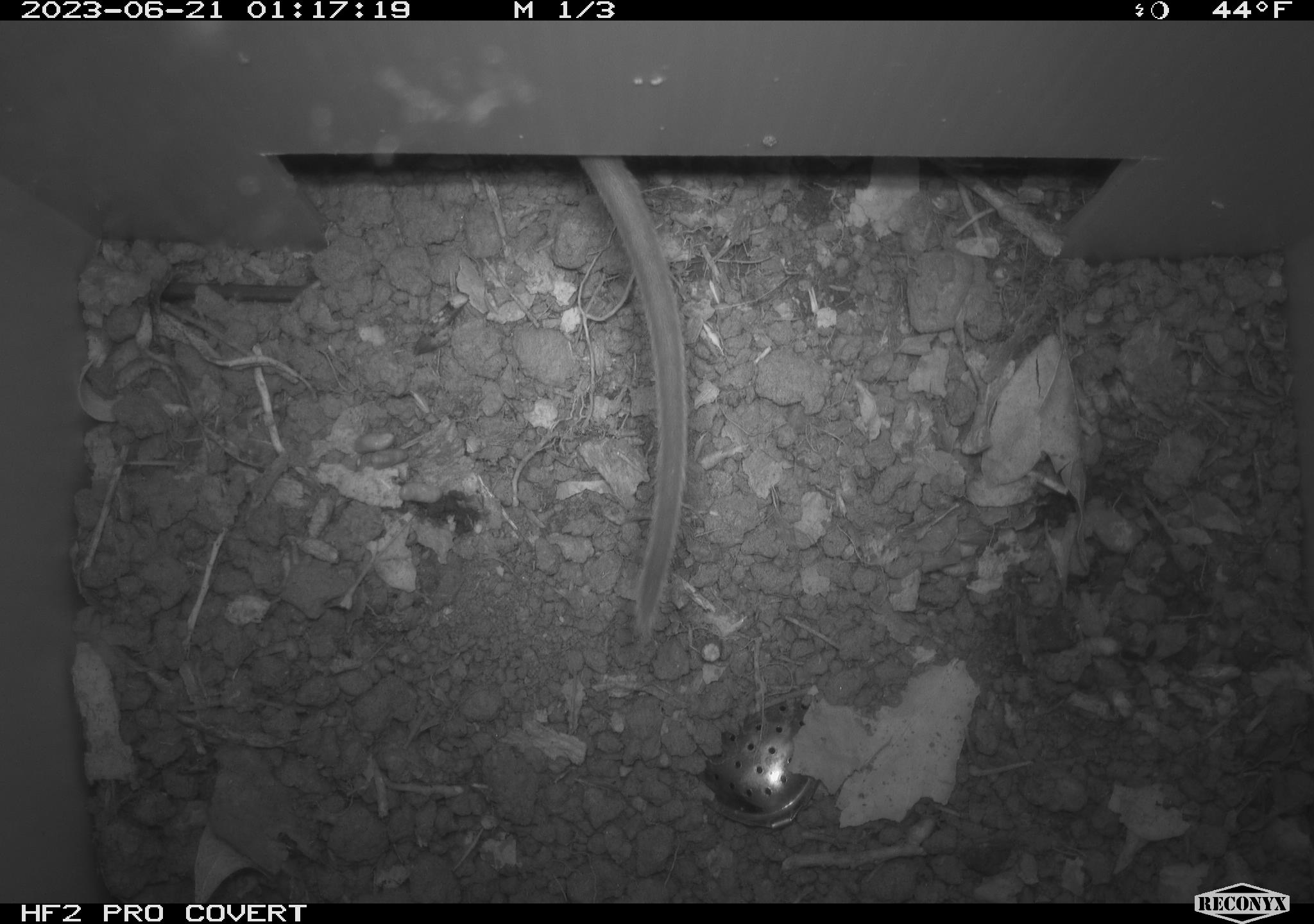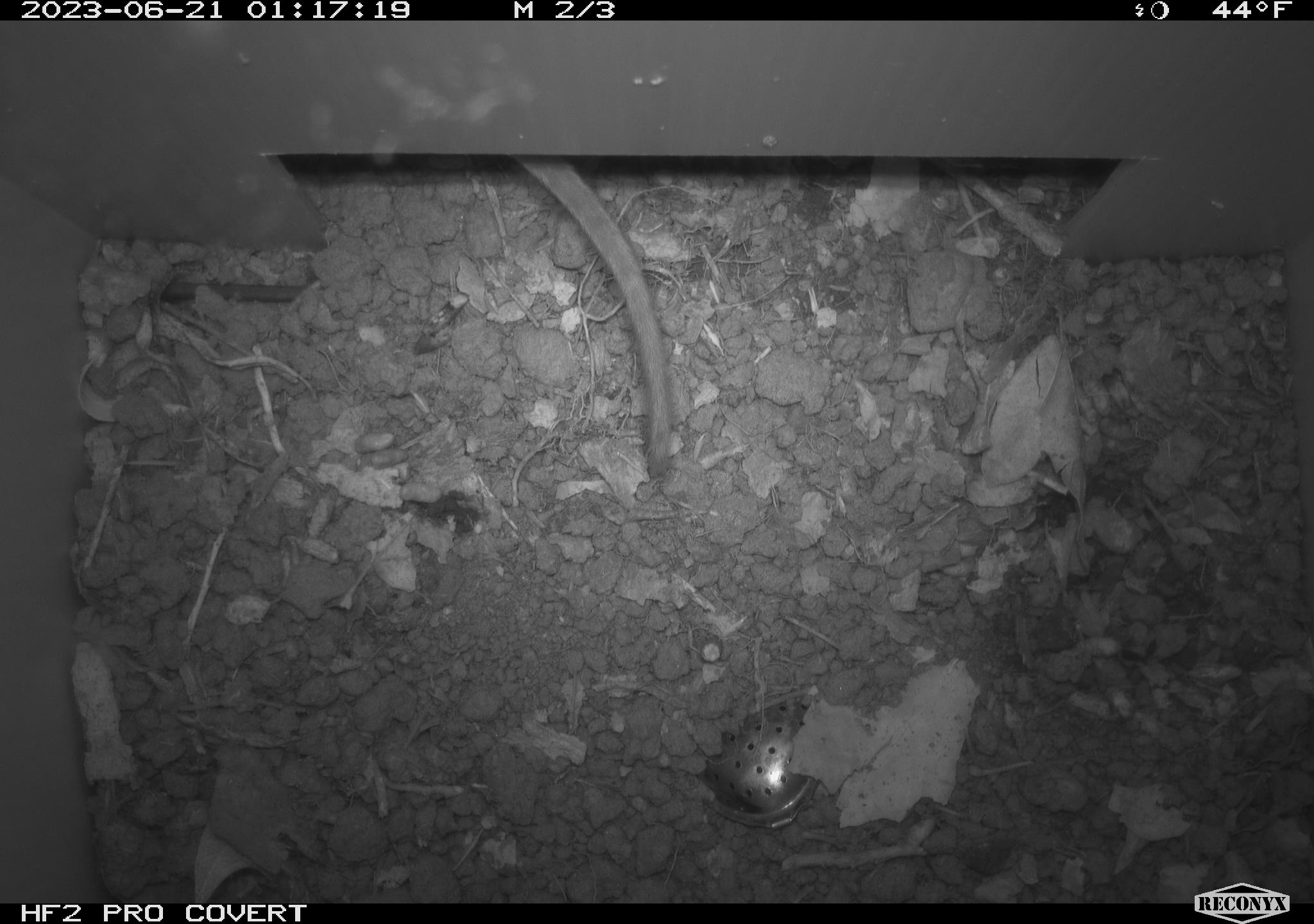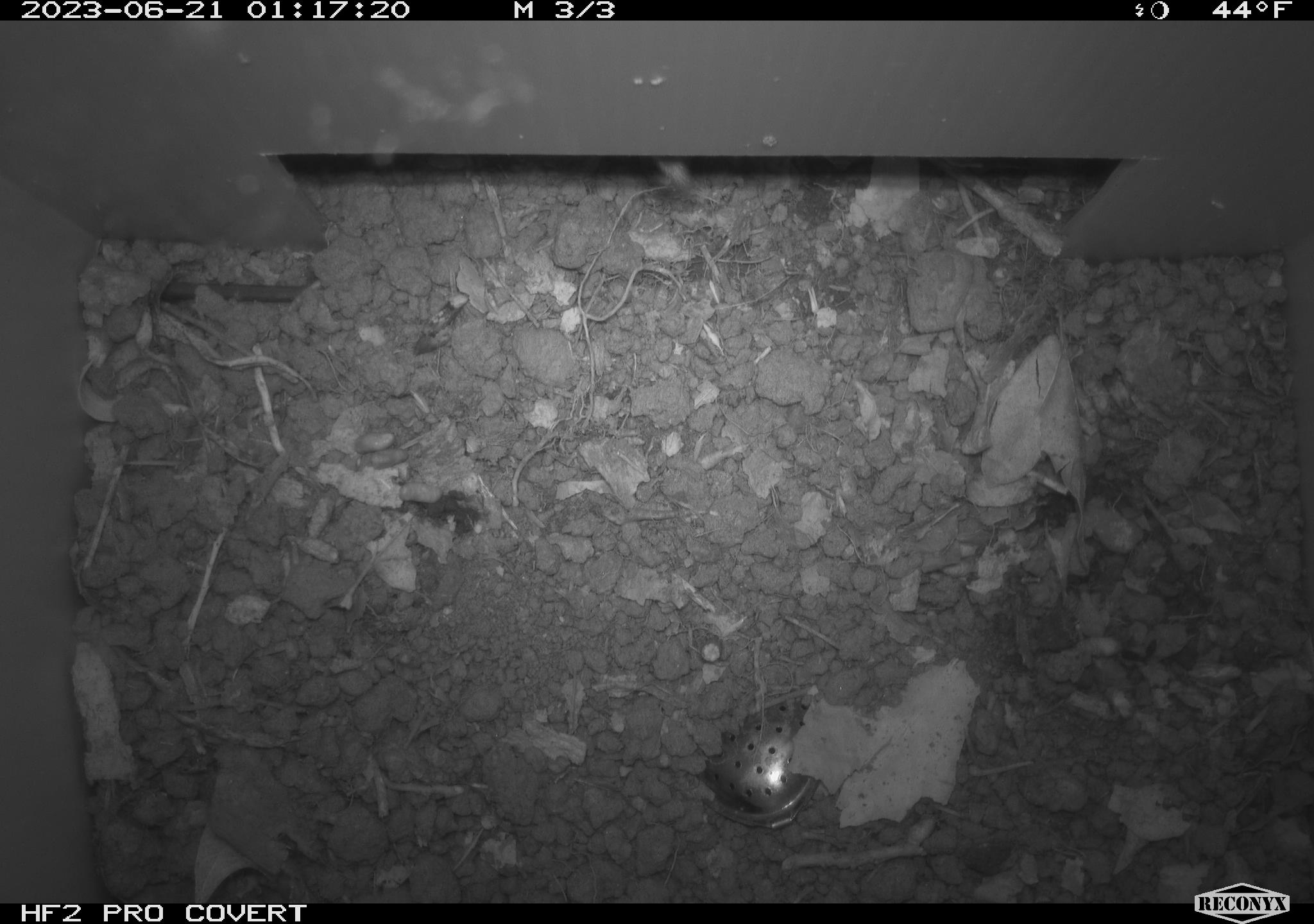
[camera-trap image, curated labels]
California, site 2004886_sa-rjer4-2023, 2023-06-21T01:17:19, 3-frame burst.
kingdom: Animalia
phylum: Chordata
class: Mammalia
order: Rodentia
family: Cricetidae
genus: Neotoma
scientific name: Neotoma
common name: pack rat or woodrat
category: neotoma species